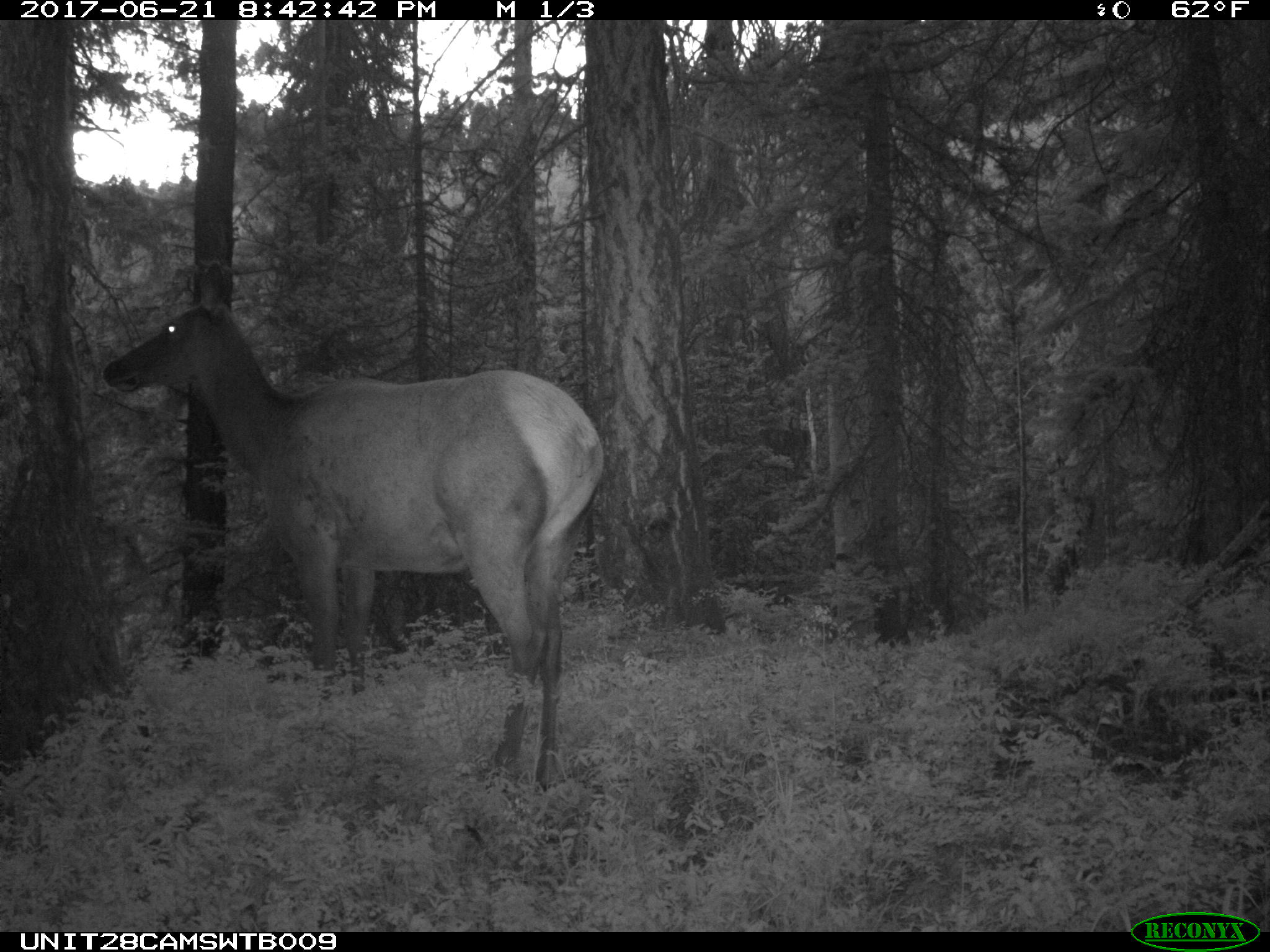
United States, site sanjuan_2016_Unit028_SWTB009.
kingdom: Animalia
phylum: Chordata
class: Mammalia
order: Artiodactyla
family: Cervidae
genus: Cervus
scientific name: Cervus elaphus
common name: red deer